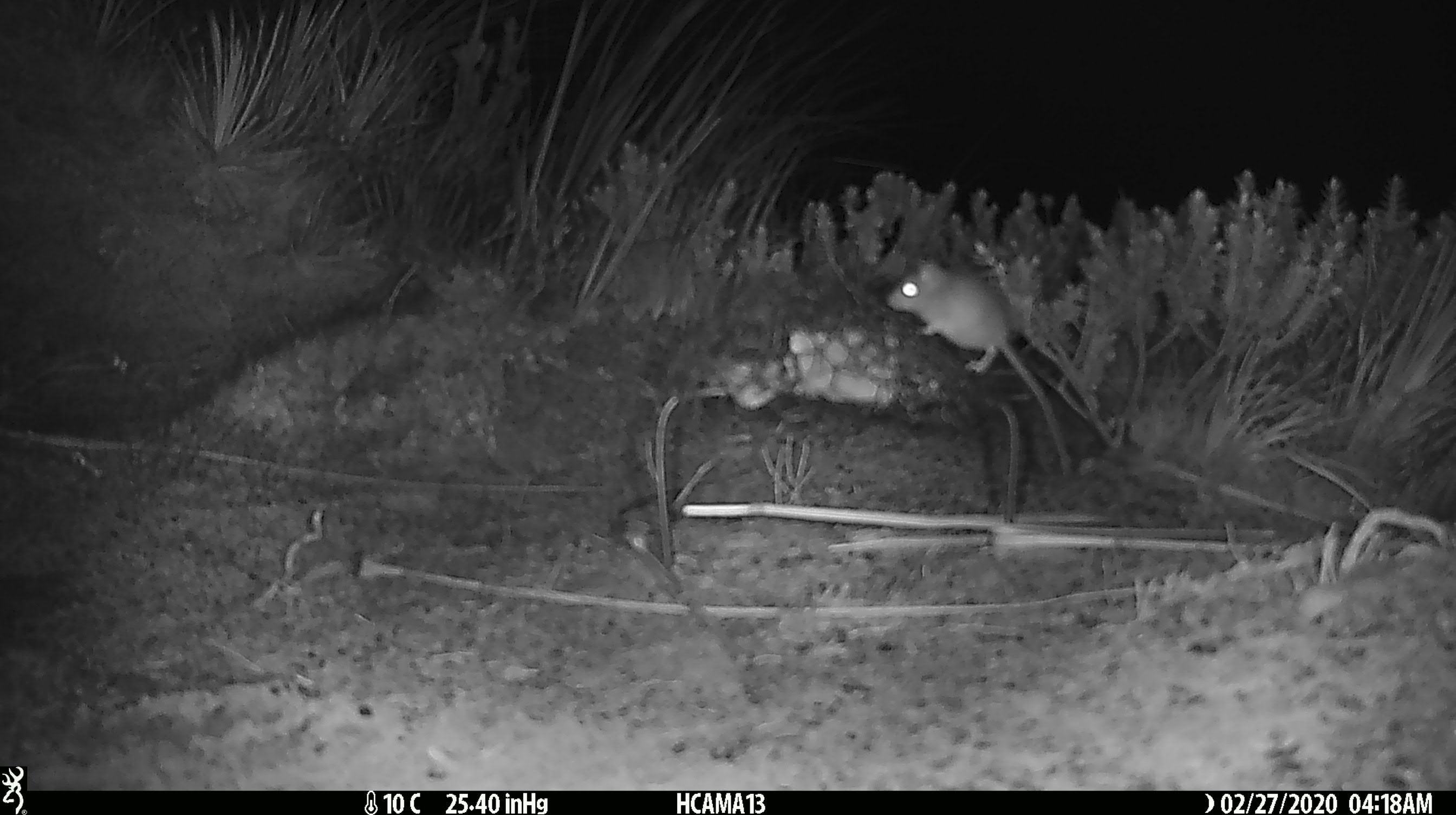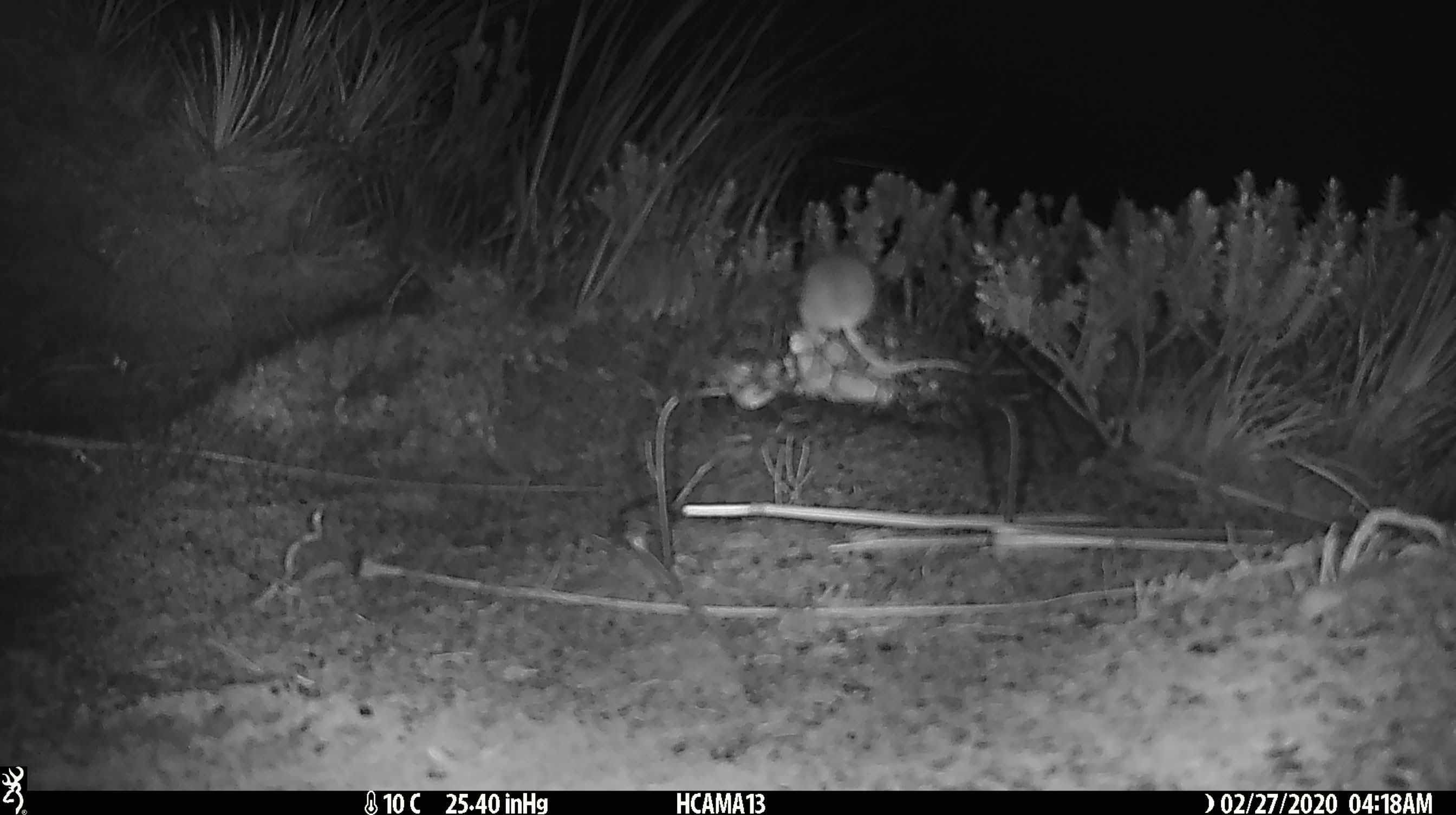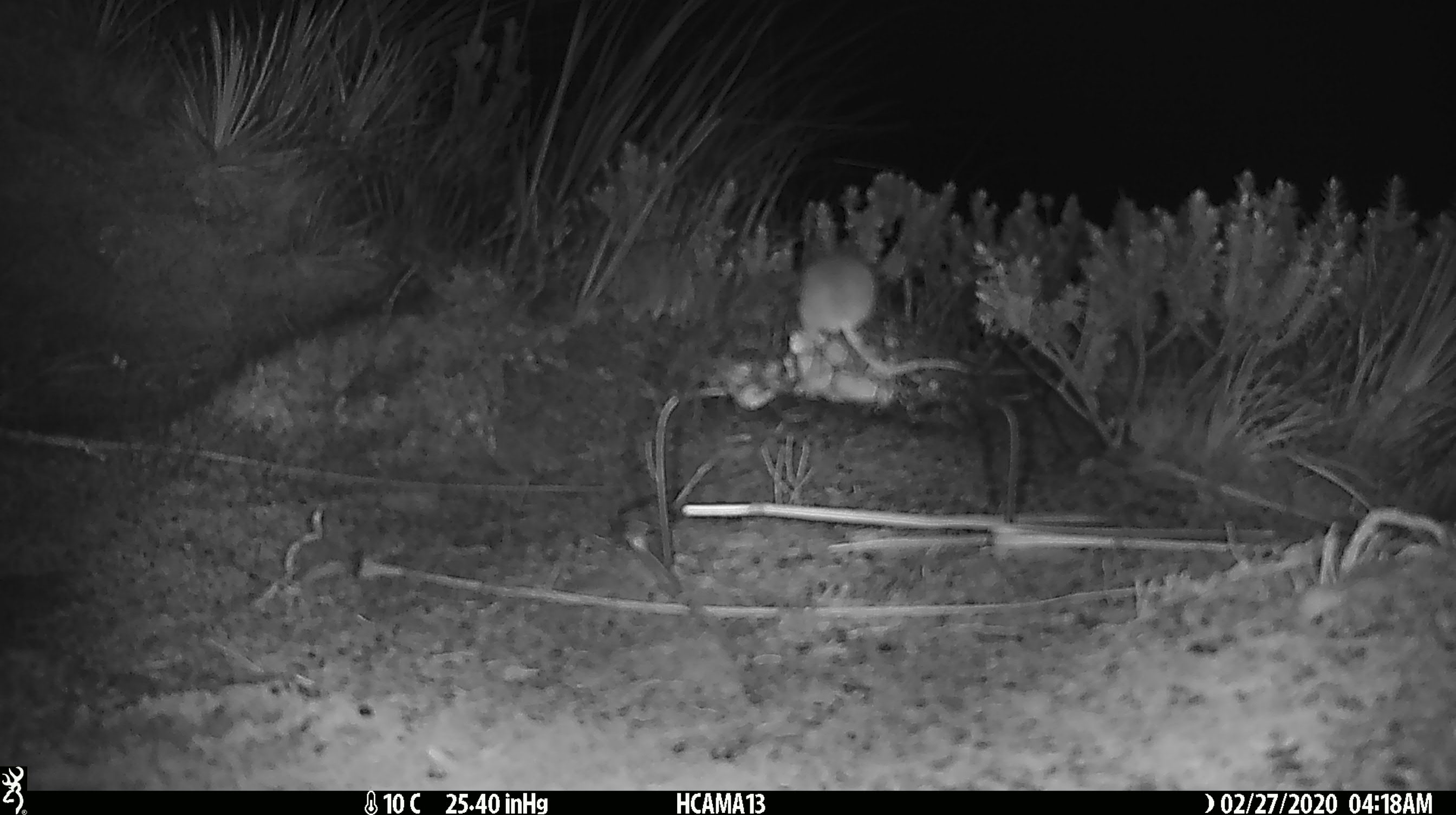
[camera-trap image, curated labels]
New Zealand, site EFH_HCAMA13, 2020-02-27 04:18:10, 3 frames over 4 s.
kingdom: Animalia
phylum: Chordata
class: Mammalia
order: Rodentia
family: Muridae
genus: Mus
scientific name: Mus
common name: mouse